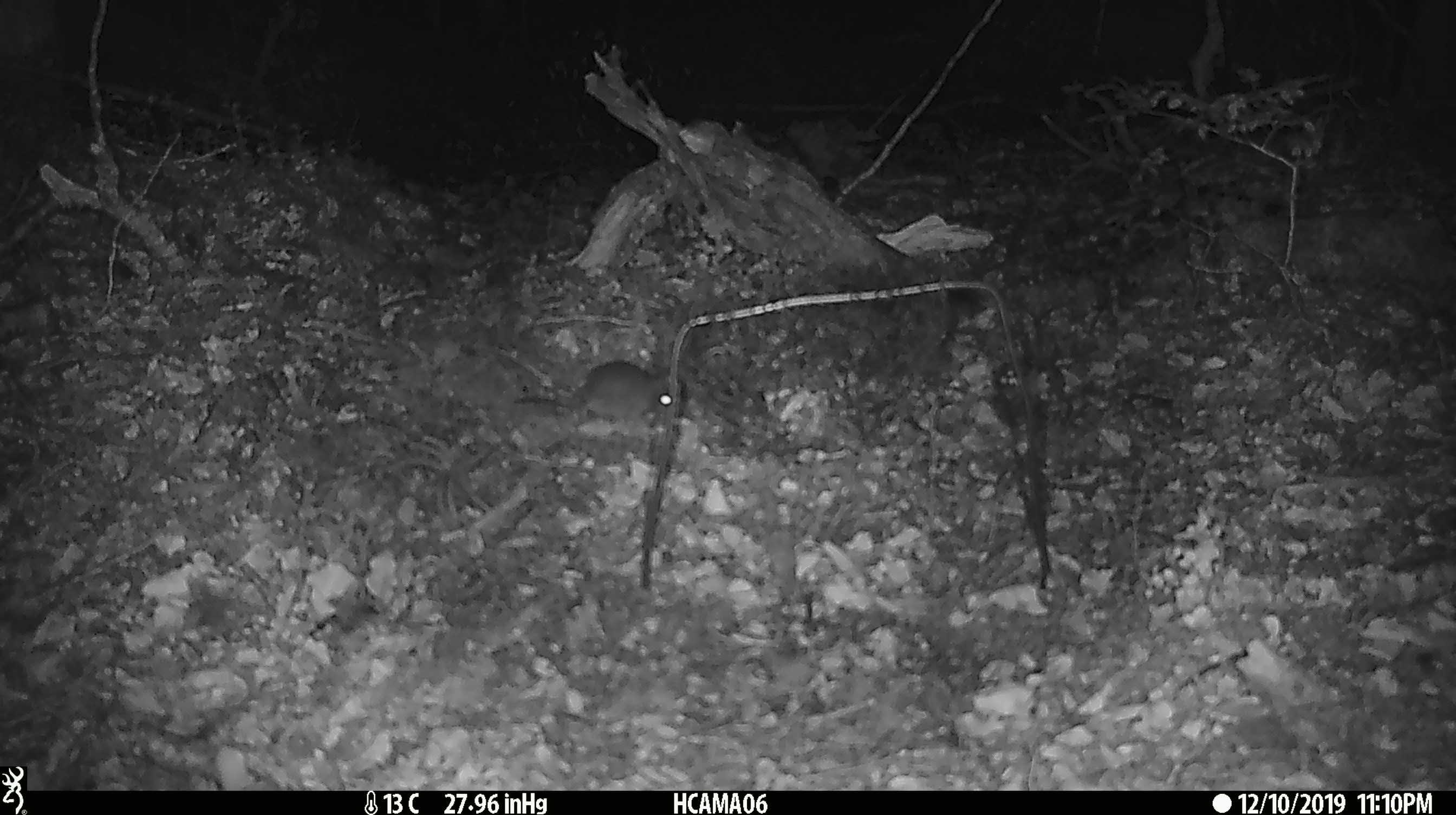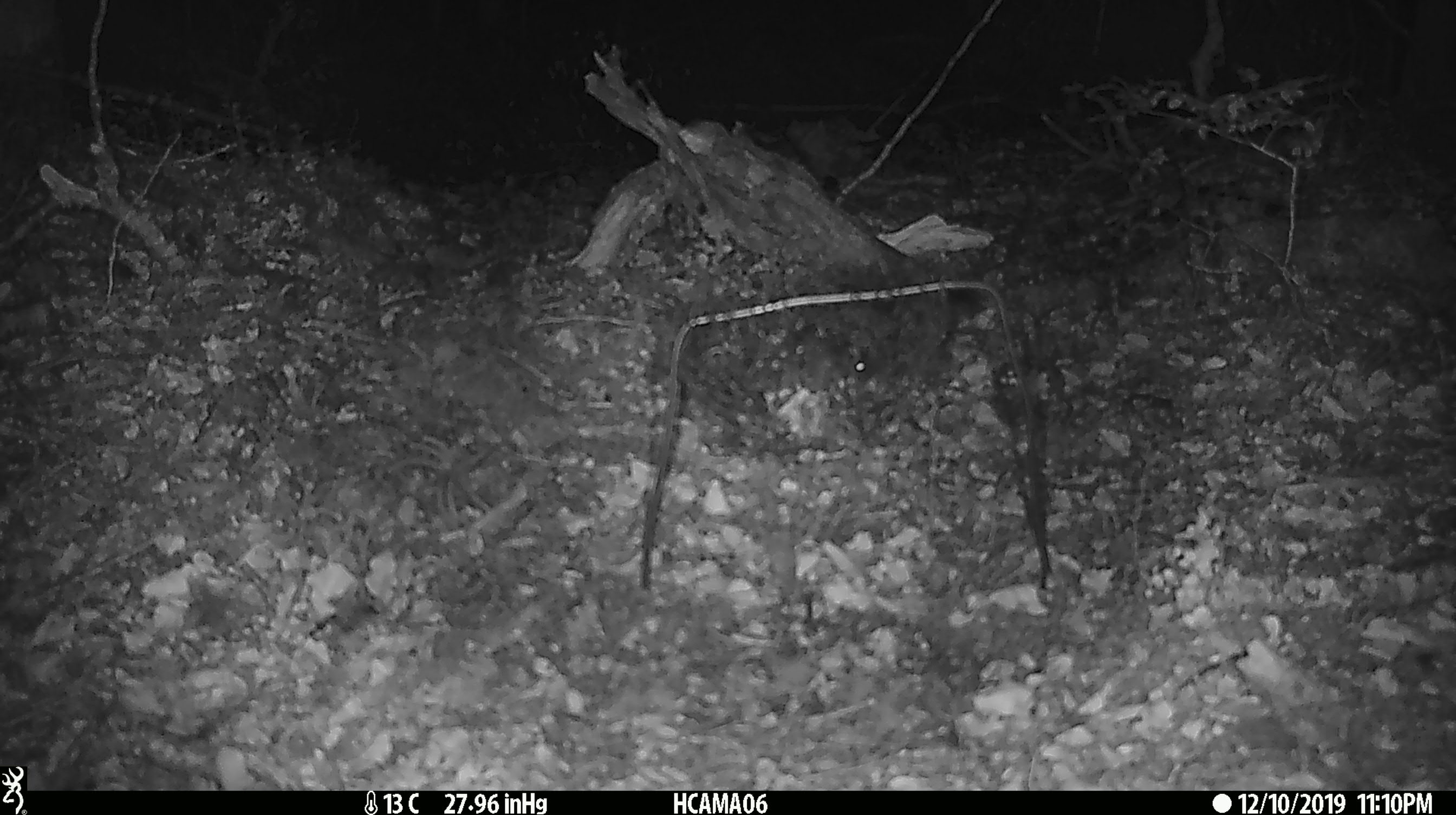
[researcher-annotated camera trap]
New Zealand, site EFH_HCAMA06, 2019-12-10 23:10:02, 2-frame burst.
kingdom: Animalia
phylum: Chordata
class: Mammalia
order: Rodentia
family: Muridae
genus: Mus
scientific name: Mus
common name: mouse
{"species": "mouse (Mus)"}